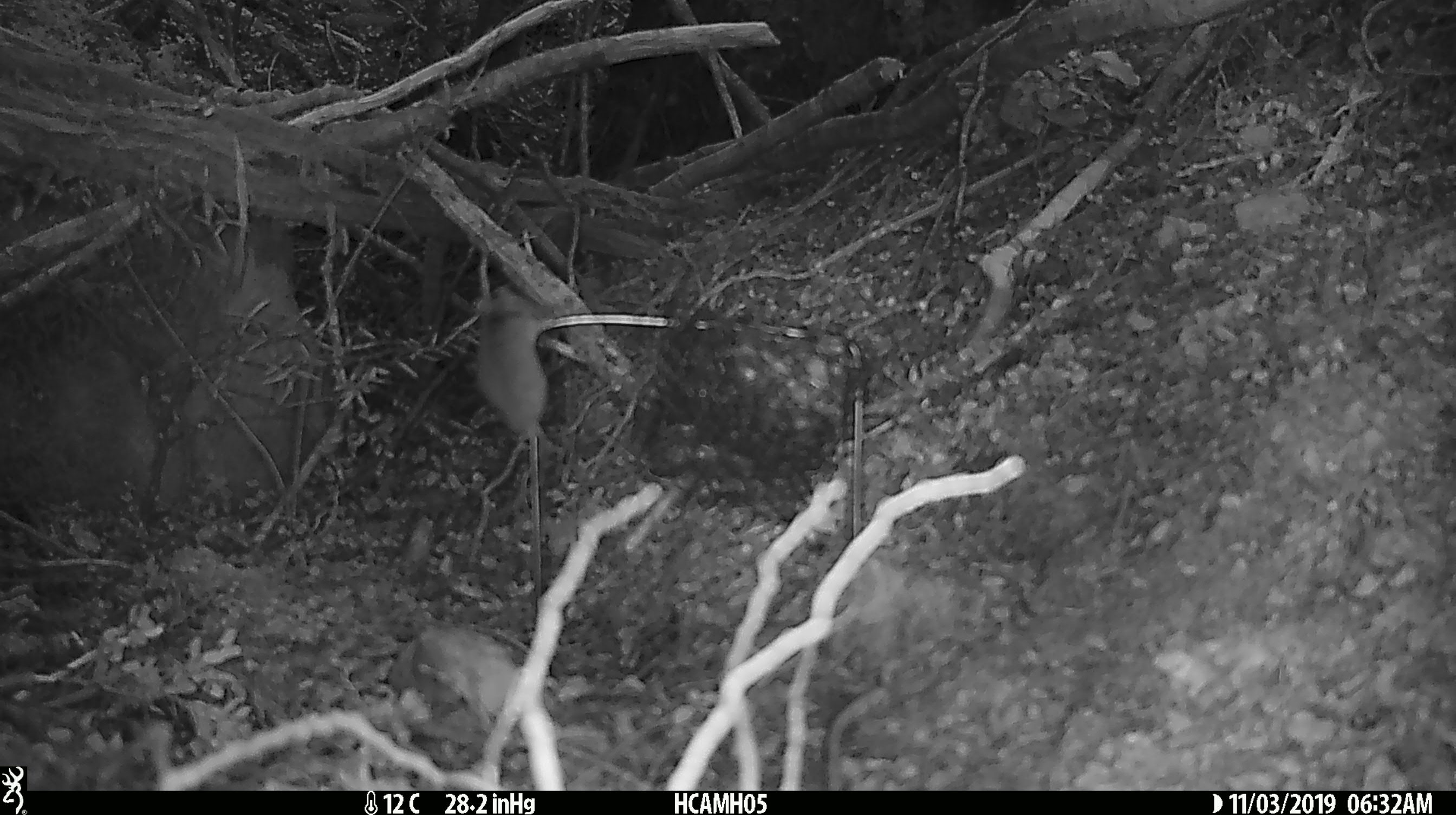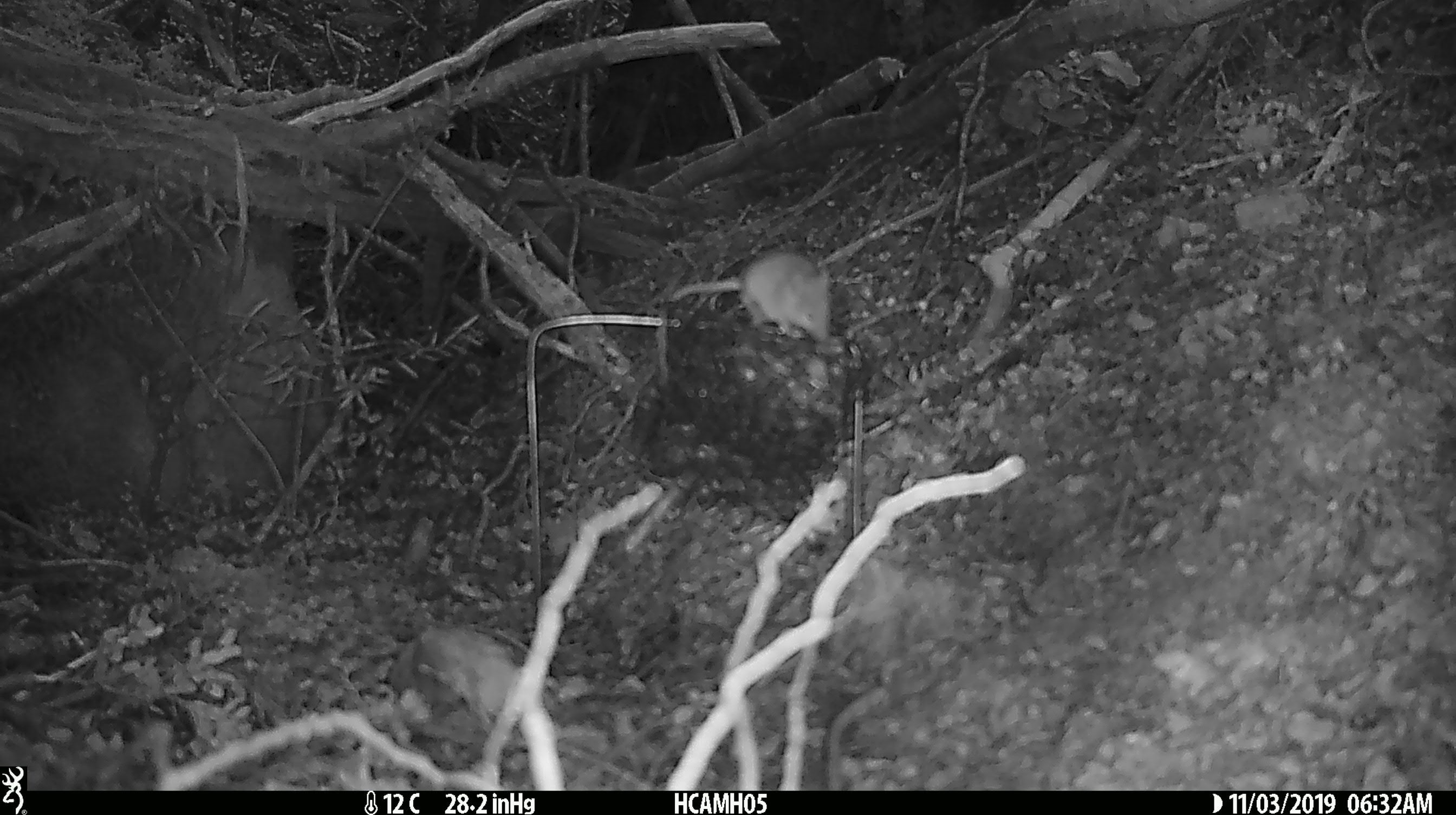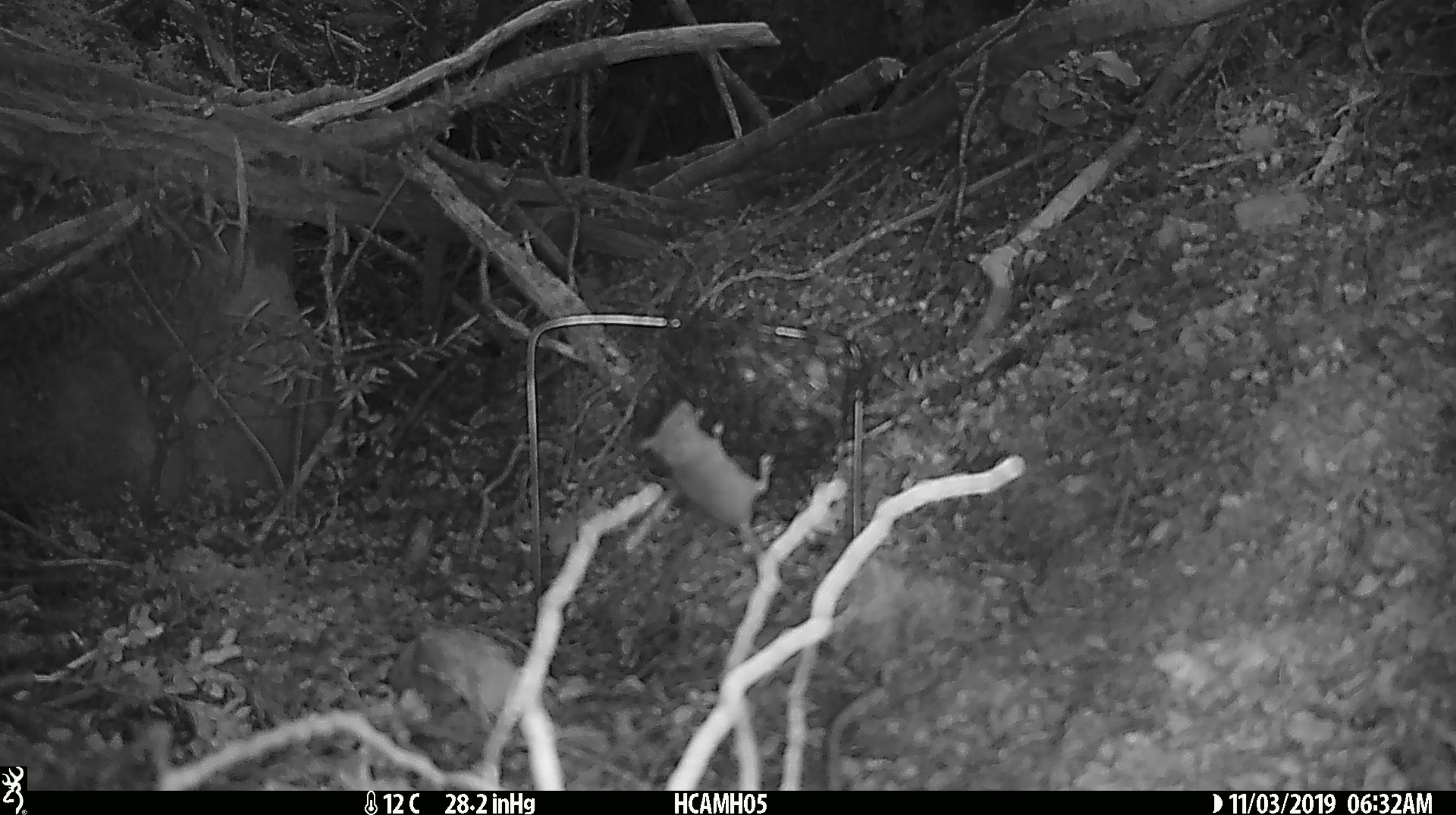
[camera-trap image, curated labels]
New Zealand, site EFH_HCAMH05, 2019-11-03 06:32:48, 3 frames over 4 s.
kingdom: Animalia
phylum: Chordata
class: Mammalia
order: Rodentia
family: Muridae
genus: Mus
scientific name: Mus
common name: mouse